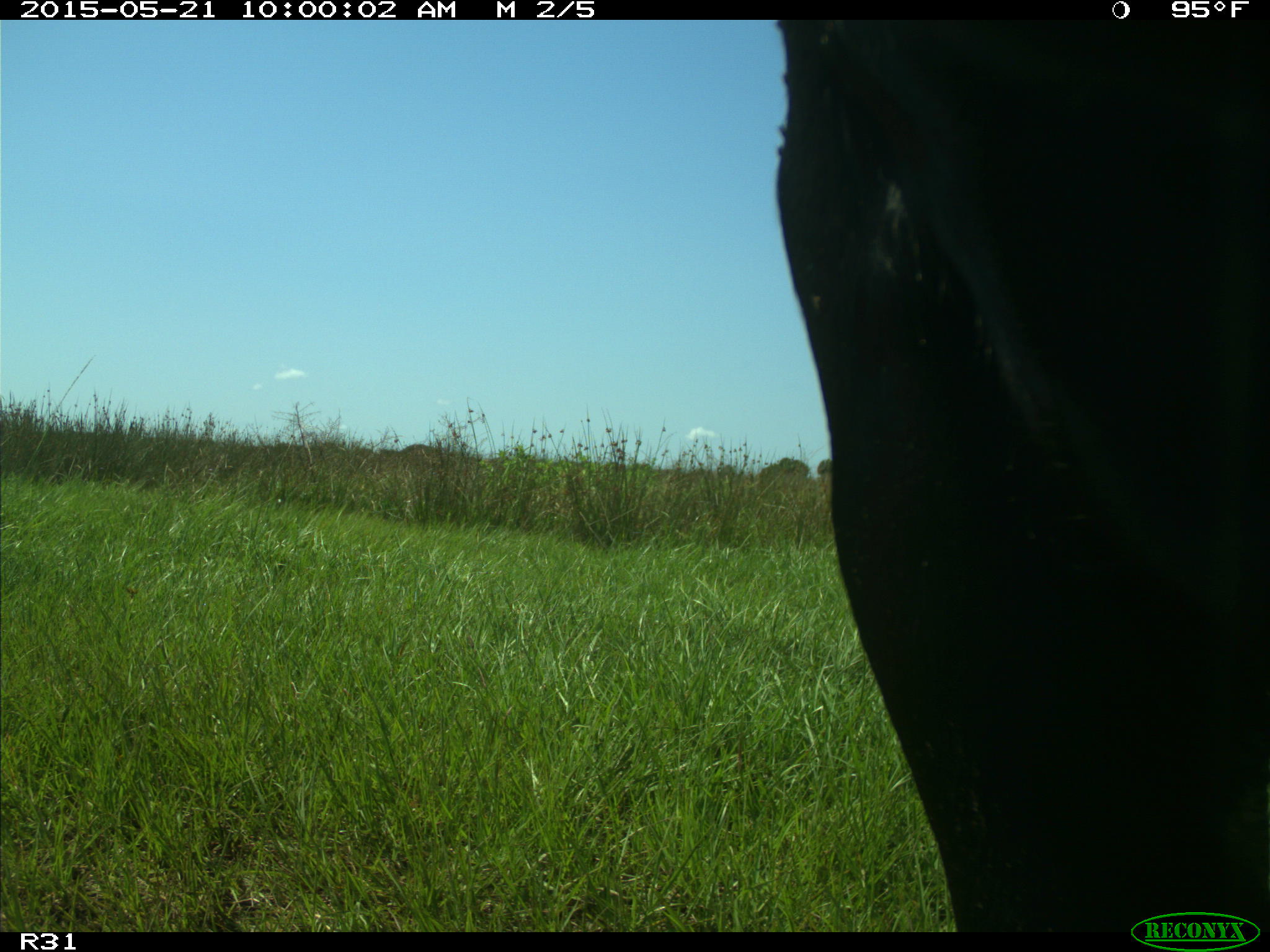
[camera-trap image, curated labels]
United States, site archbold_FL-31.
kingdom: Animalia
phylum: Chordata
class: Mammalia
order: Artiodactyla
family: Bovidae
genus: Bos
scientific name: Bos taurus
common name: domestic cow